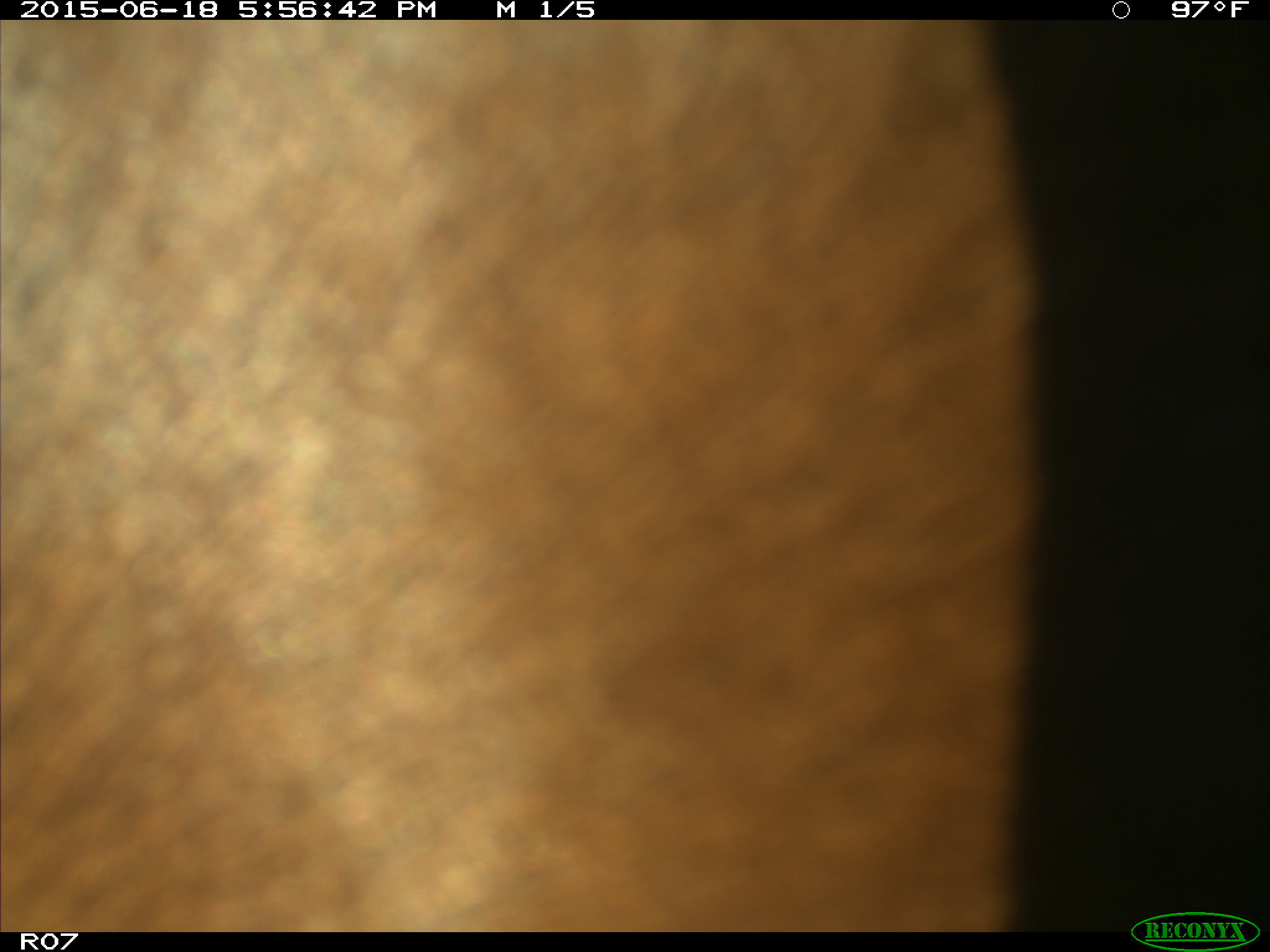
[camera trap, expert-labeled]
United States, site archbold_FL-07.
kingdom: Animalia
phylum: Chordata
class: Mammalia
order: Artiodactyla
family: Bovidae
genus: Bos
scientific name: Bos taurus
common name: domestic cow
Bos taurus (domestic cow).